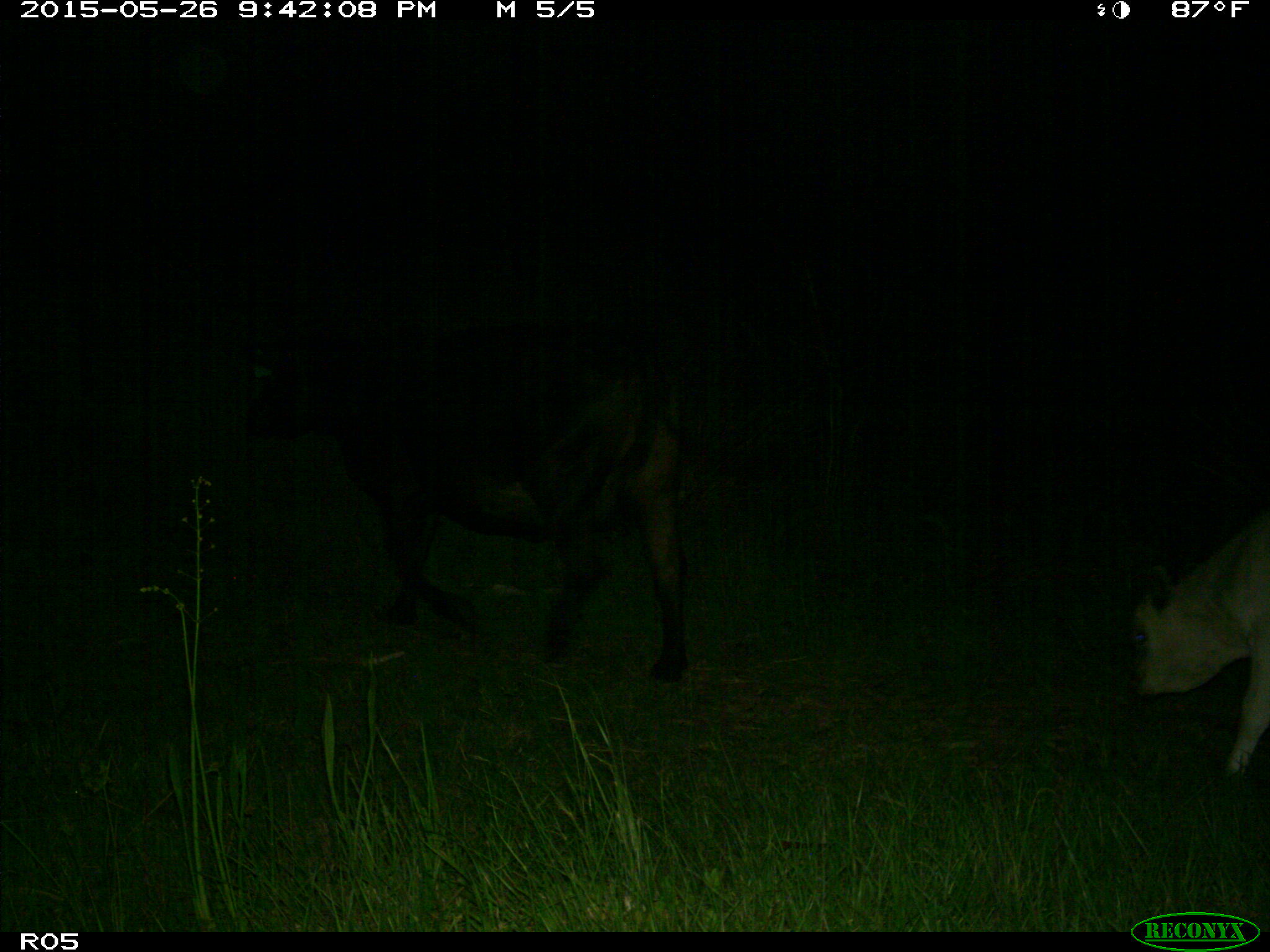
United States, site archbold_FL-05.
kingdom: Animalia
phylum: Chordata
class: Mammalia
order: Artiodactyla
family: Bovidae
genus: Bos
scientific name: Bos taurus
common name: domestic cow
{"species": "Bos taurus (domestic cow)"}